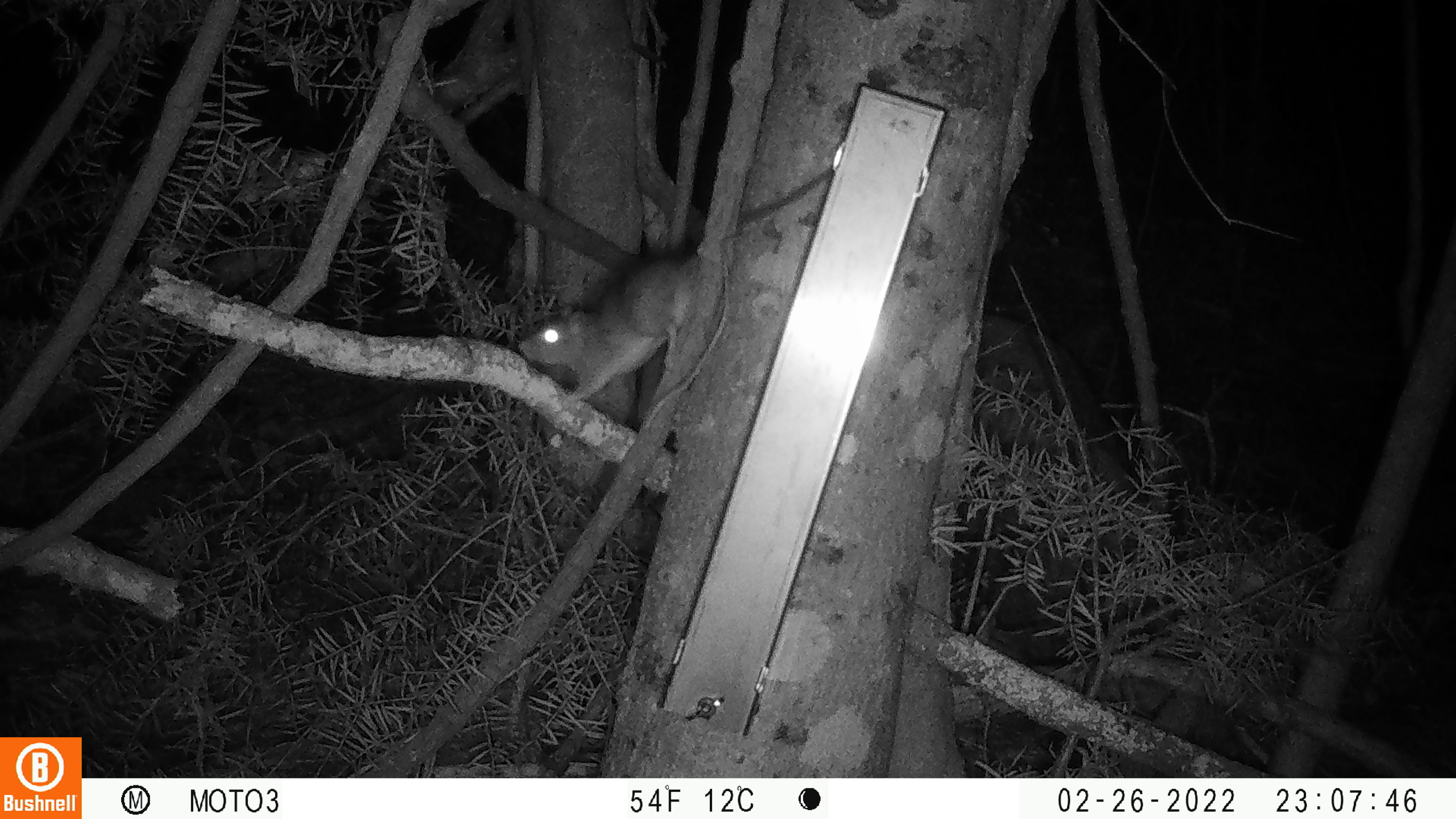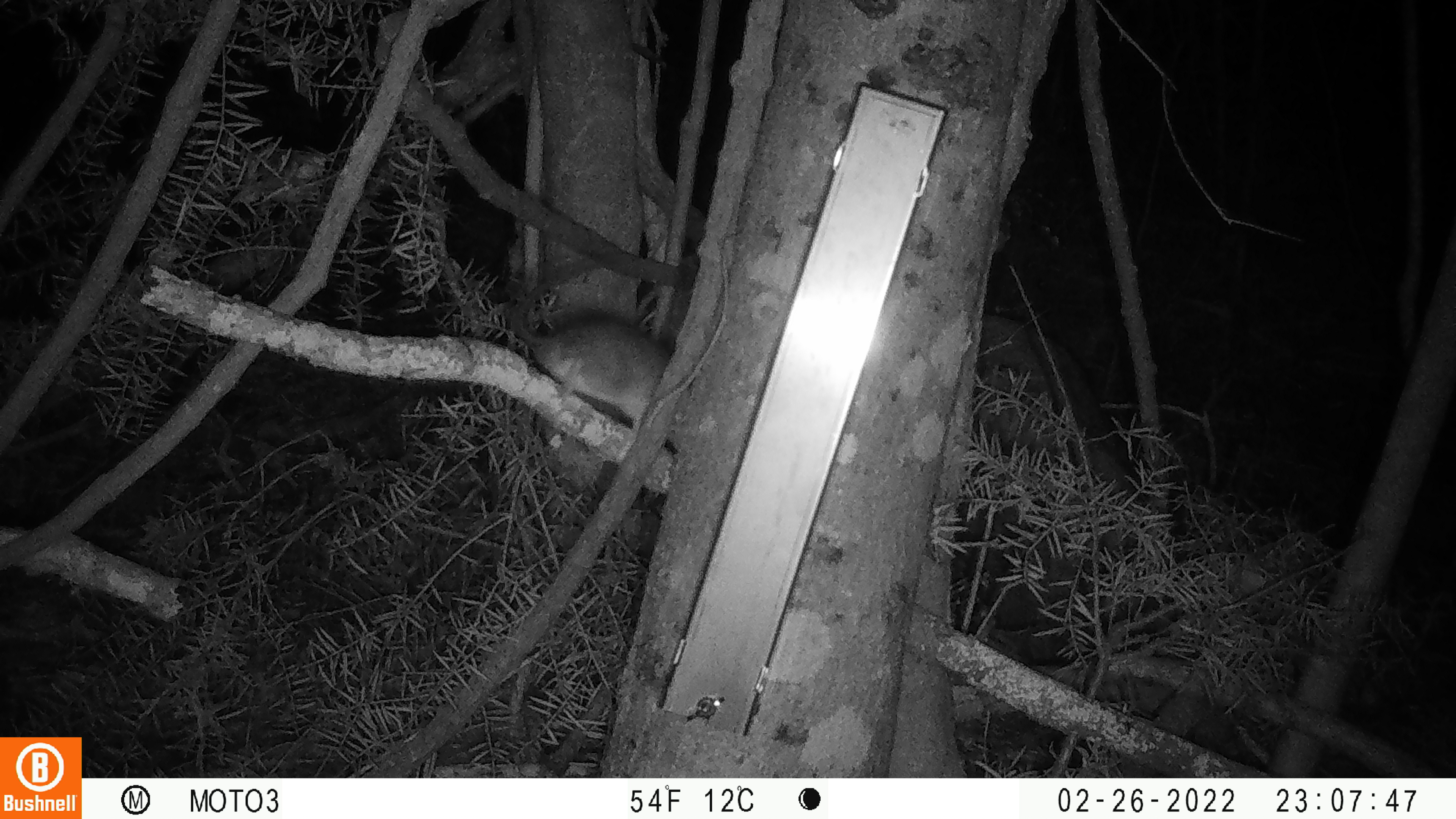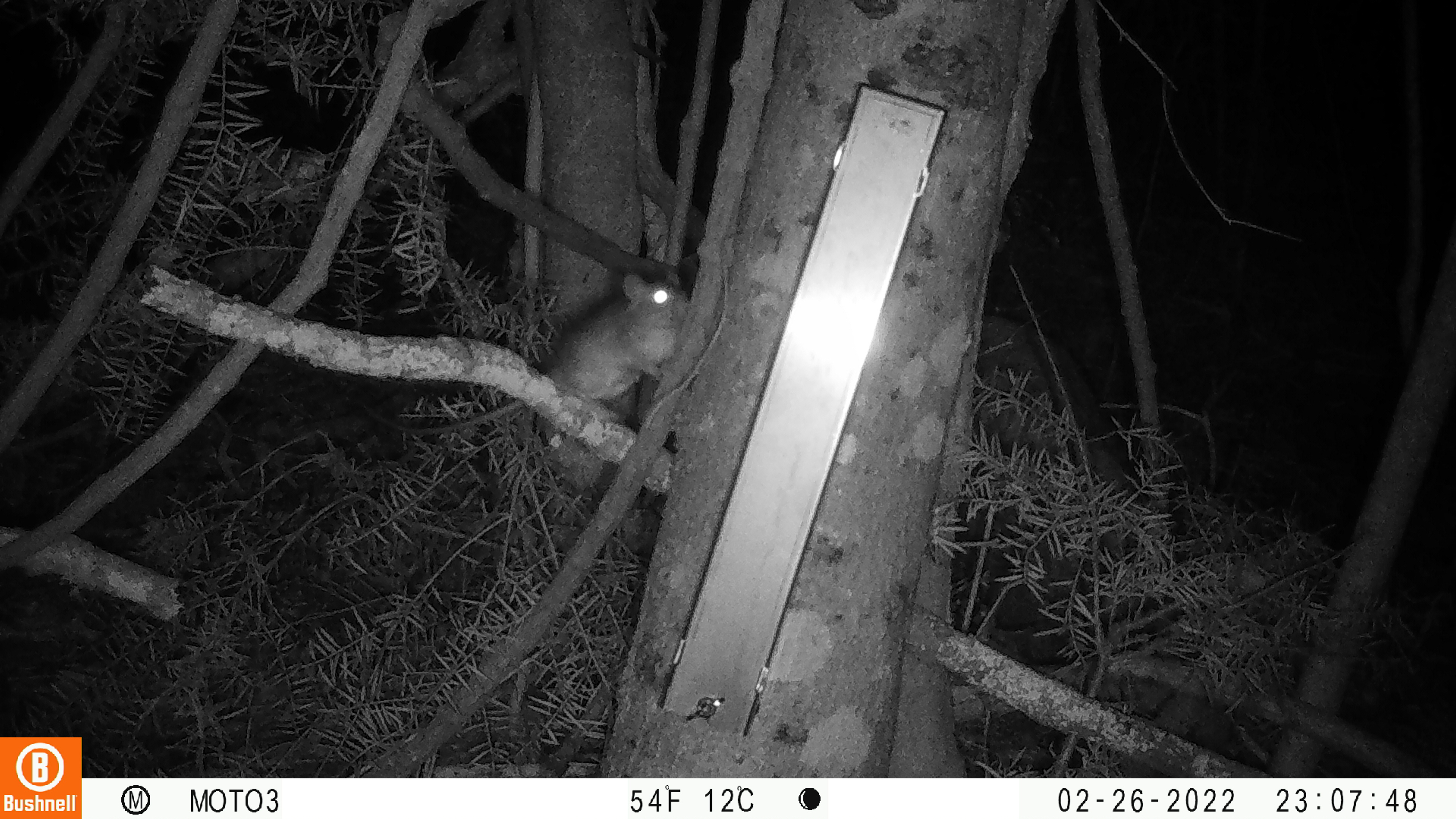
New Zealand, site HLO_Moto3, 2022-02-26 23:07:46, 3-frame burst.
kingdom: Animalia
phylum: Chordata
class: Mammalia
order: Rodentia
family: Muridae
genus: Rattus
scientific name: Rattus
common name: rat